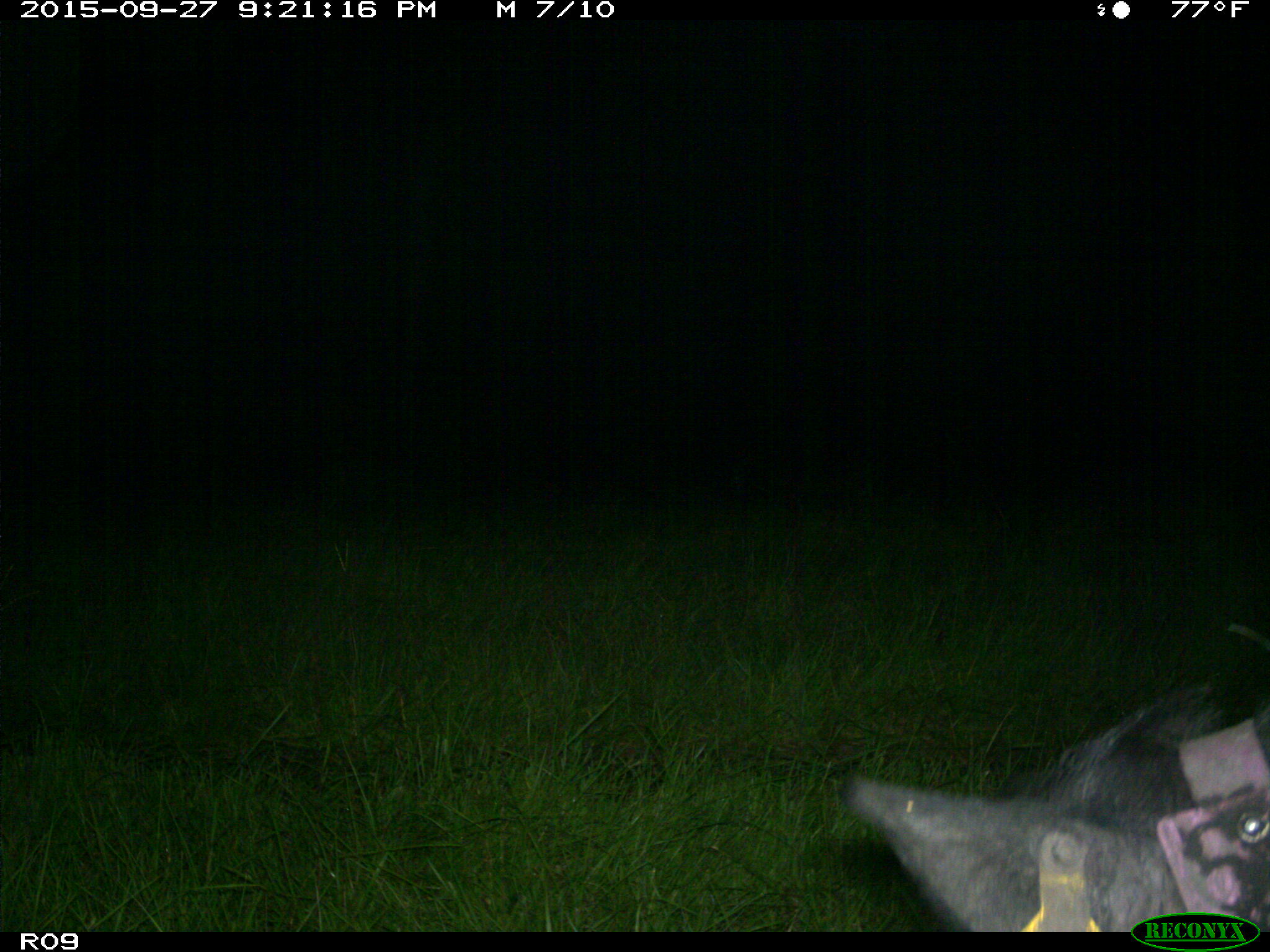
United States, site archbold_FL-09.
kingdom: Animalia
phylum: Chordata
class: Mammalia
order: Artiodactyla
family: Suidae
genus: Sus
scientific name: Sus scrofa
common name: wild boar